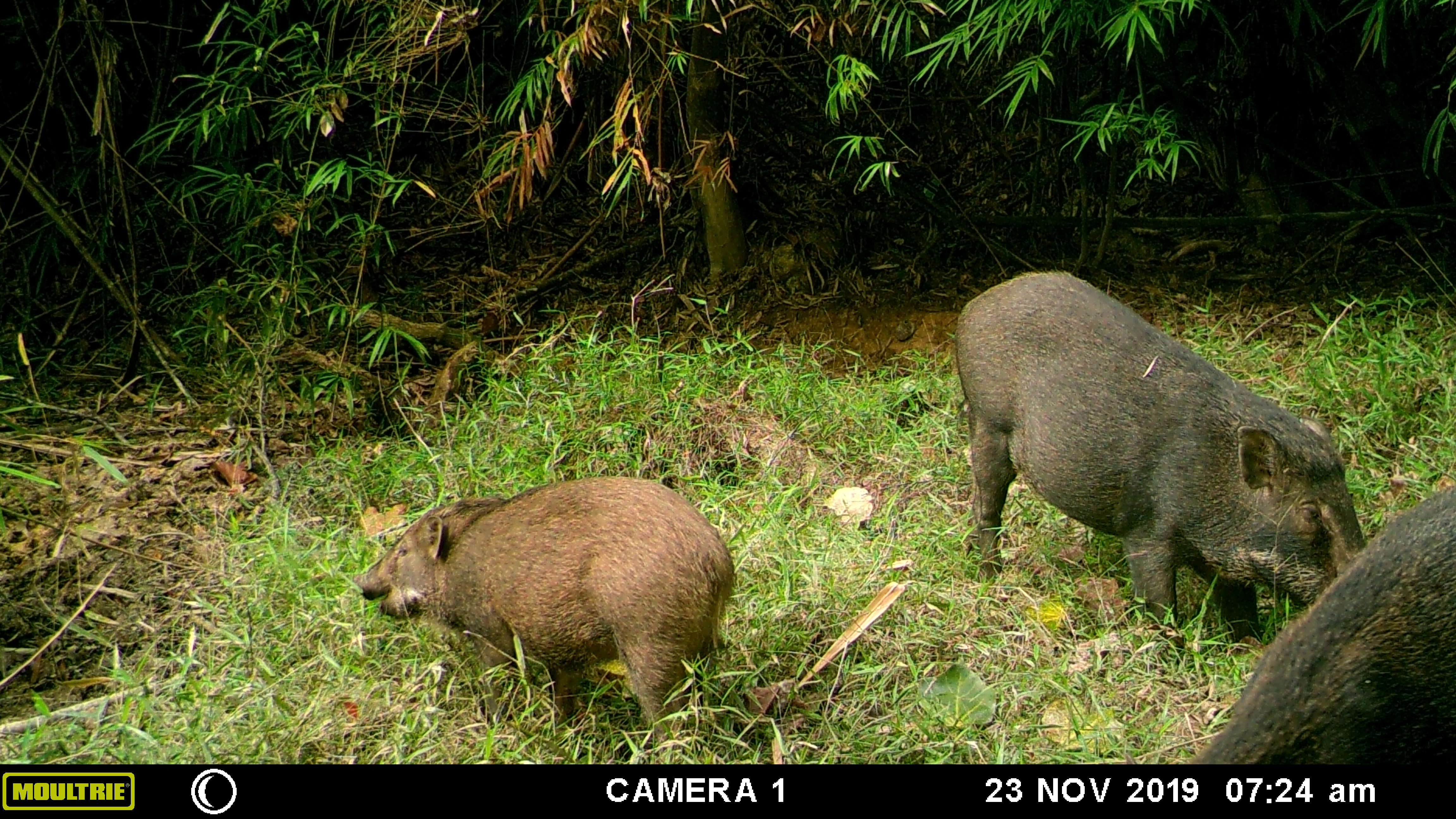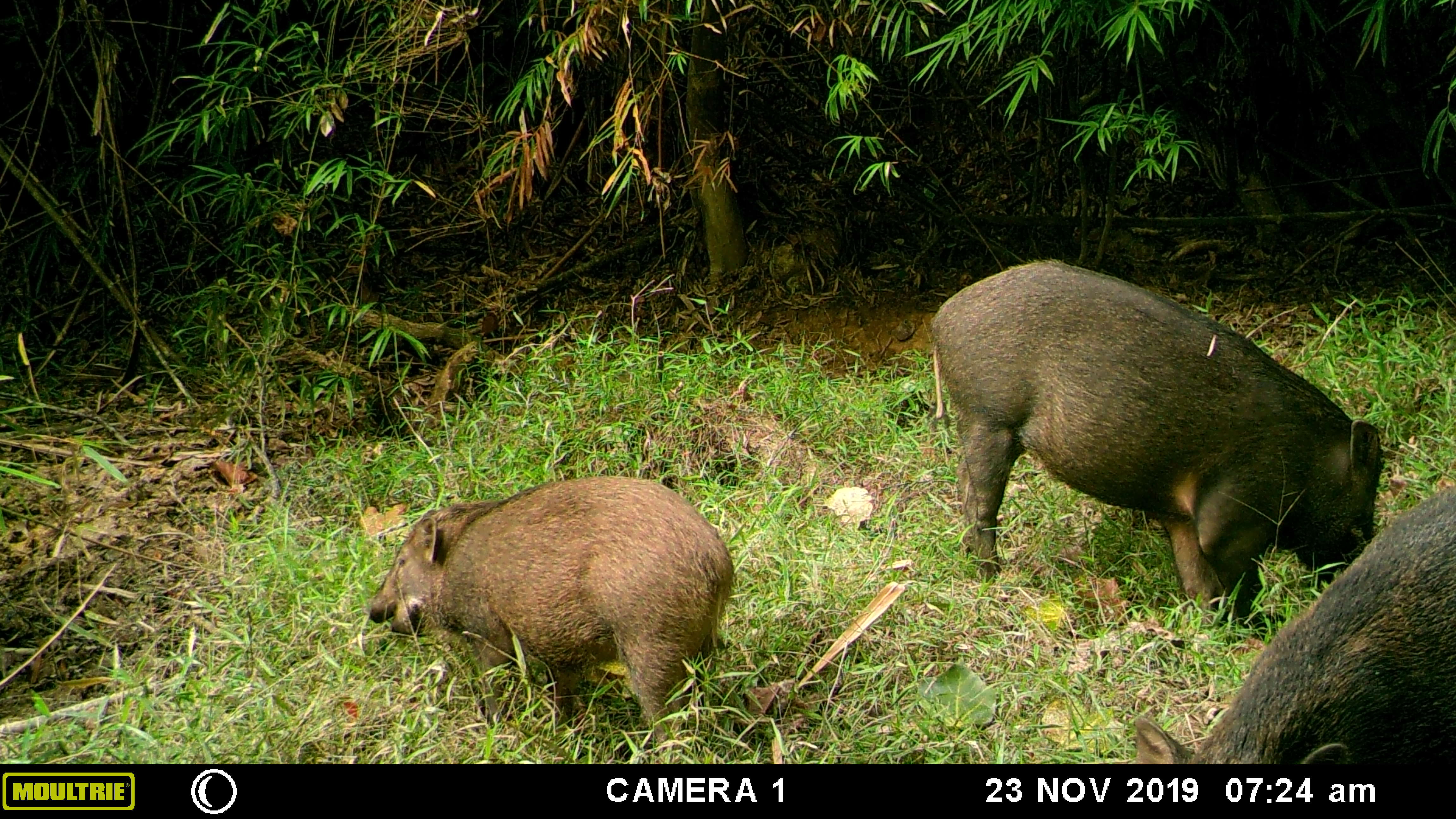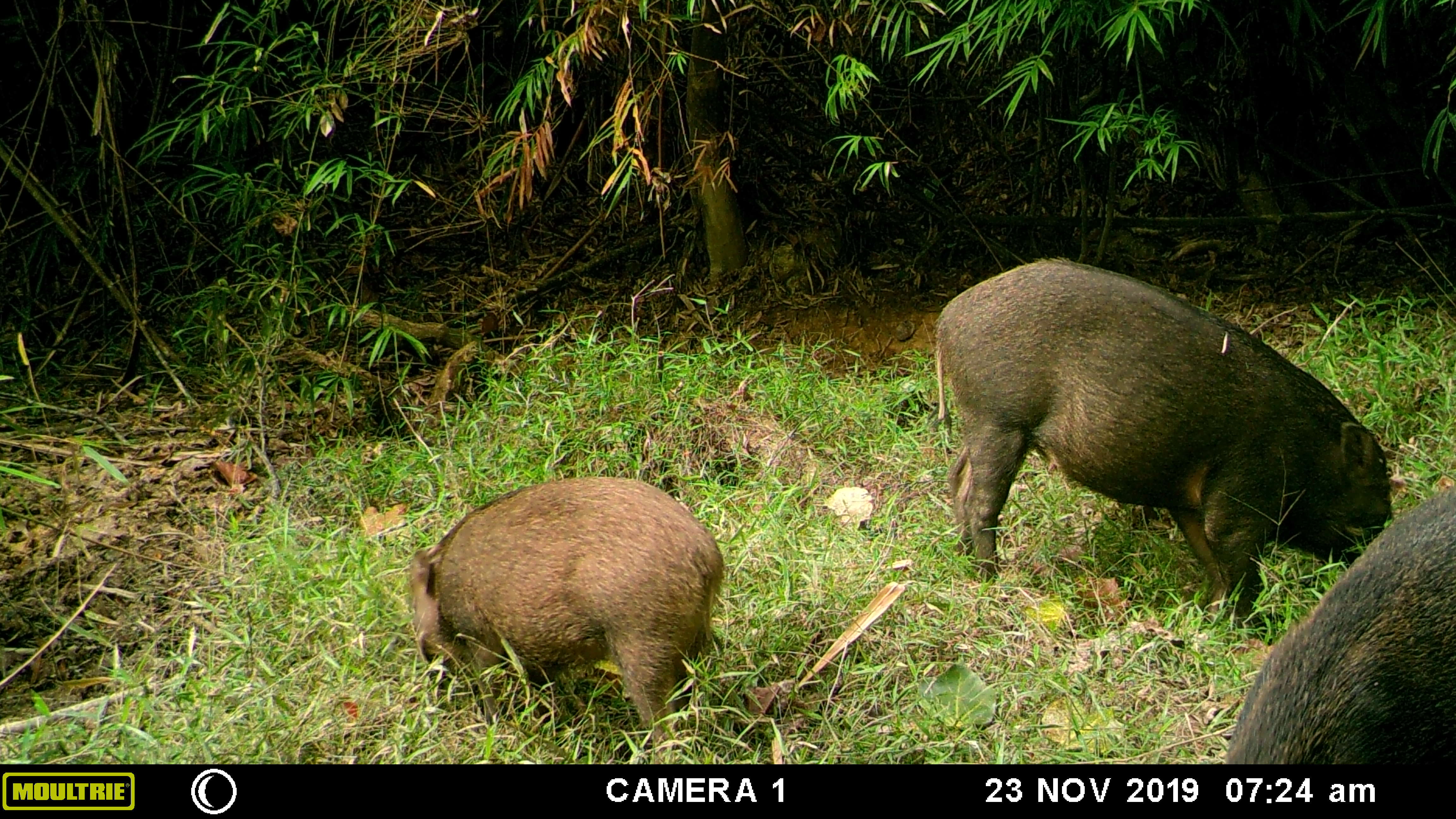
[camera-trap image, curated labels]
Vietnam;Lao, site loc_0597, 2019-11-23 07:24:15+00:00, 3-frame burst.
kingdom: Animalia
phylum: Chordata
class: Mammalia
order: Artiodactyla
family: Suidae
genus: Sus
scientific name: Sus scrofa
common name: eurasian wild pig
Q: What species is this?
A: Eurasian wild pig (Sus scrofa).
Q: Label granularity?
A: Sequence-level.